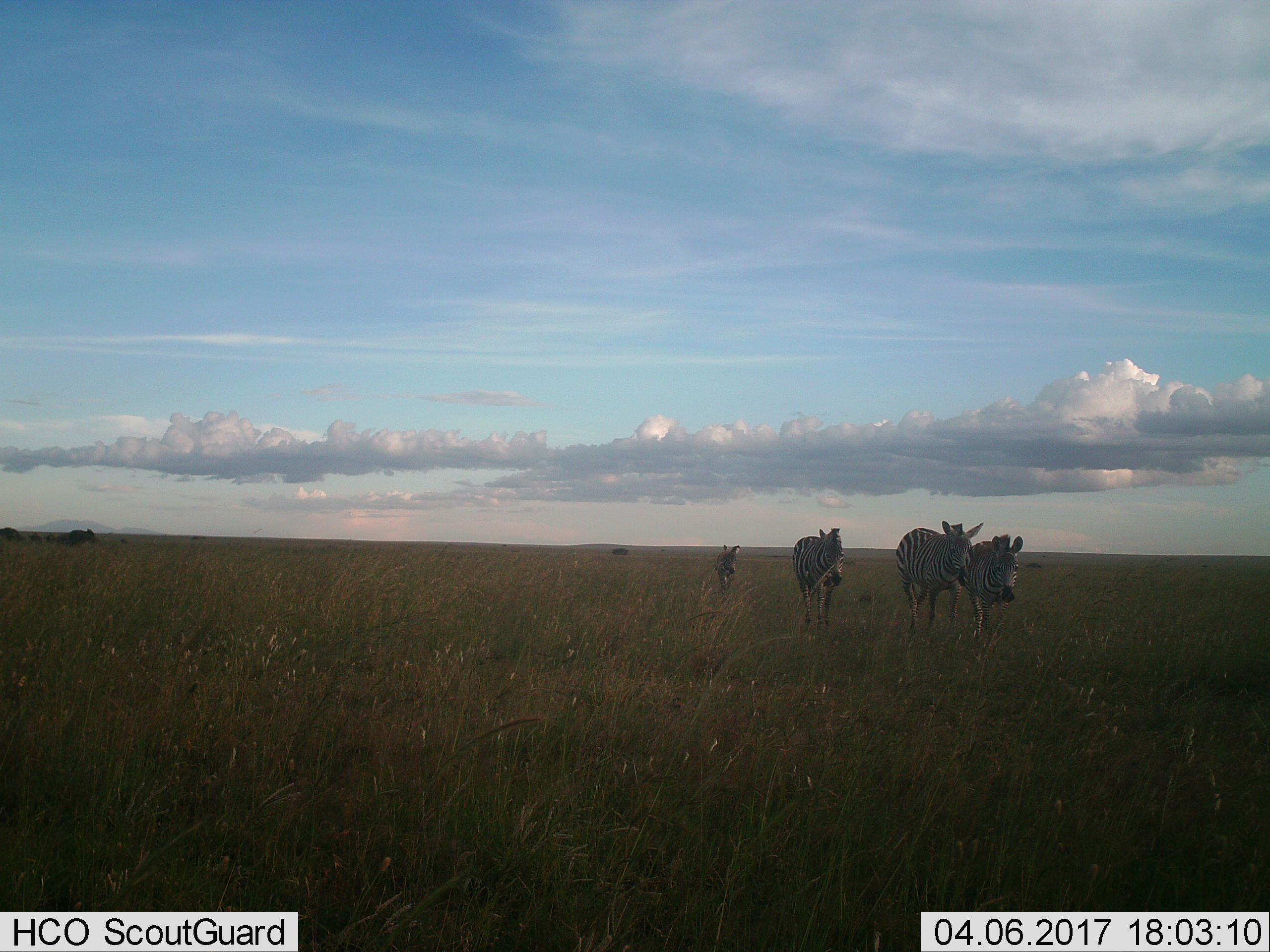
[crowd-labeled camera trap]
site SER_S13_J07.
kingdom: Animalia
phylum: Chordata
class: Mammalia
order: Perissodactyla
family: Equidae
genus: Equus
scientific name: Equus quagga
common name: plains zebra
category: zebraplains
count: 4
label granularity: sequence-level